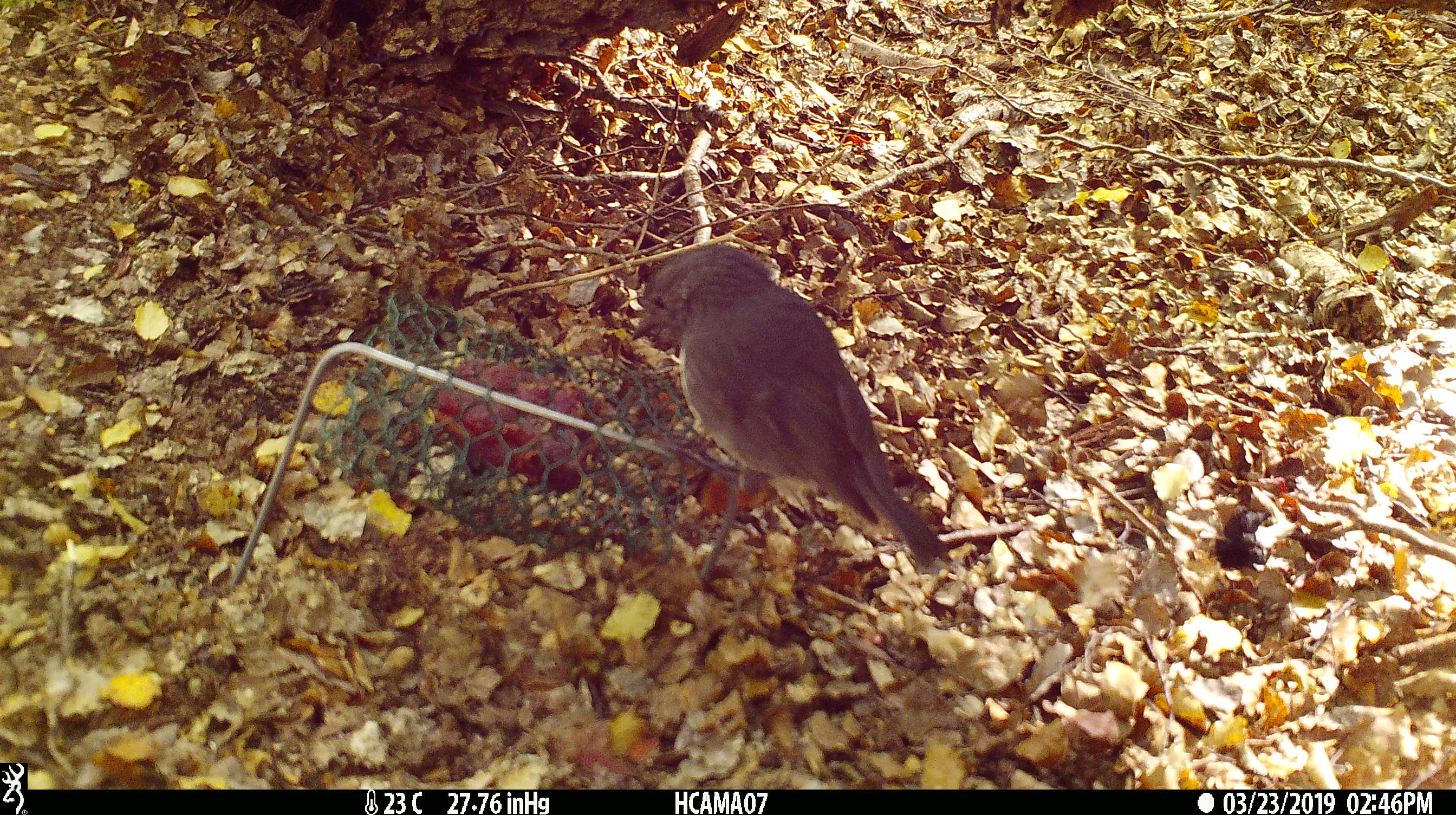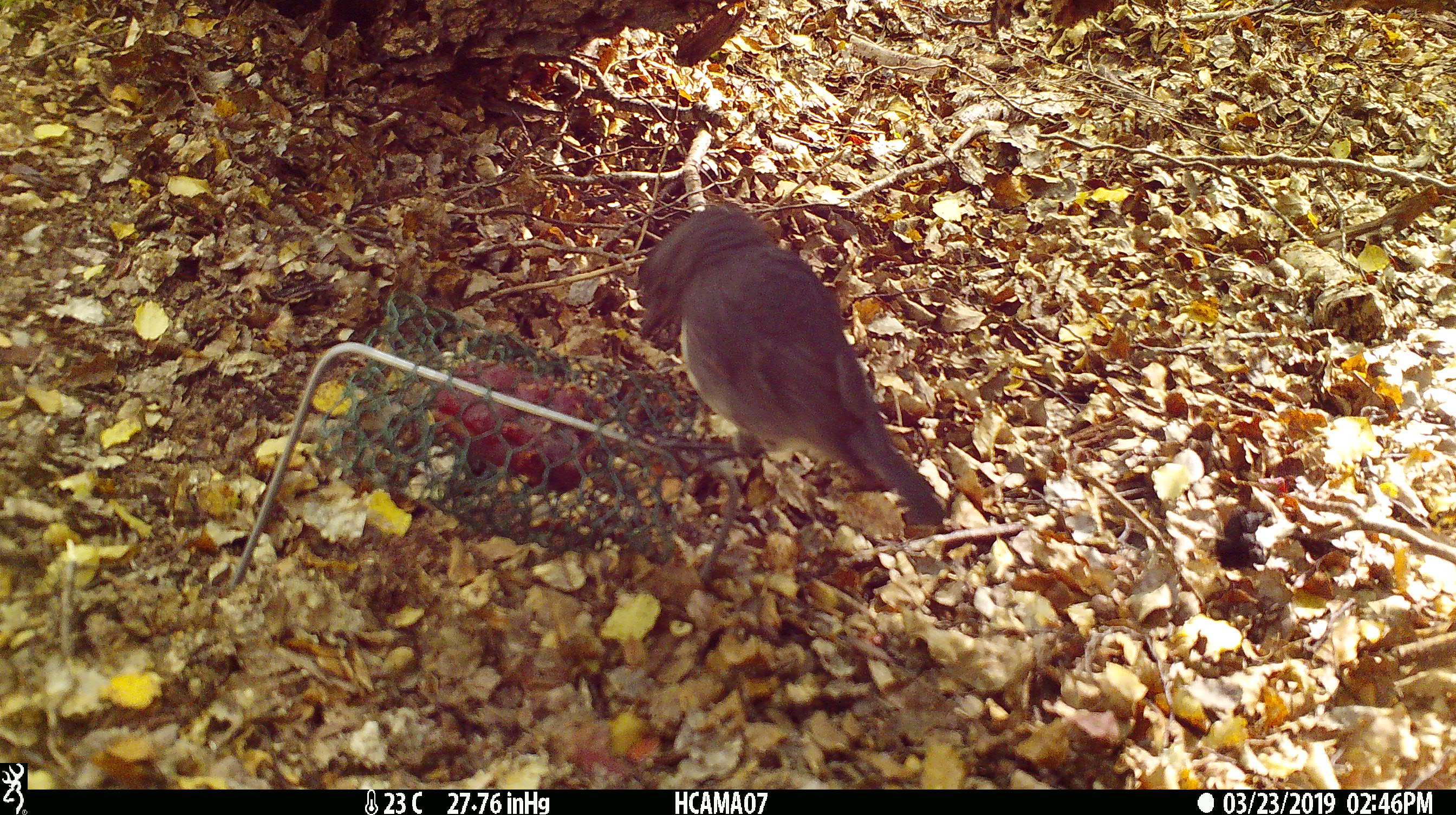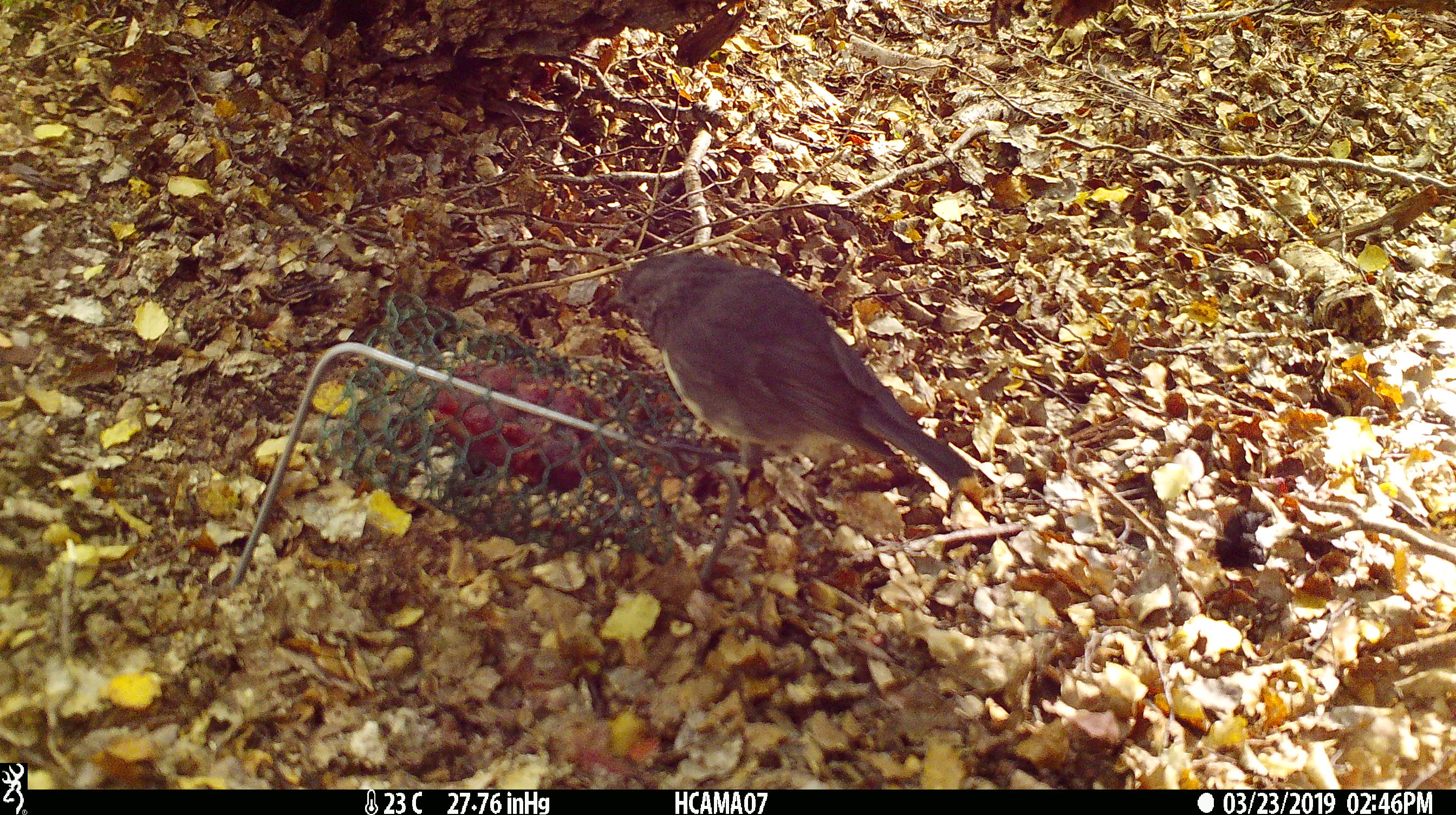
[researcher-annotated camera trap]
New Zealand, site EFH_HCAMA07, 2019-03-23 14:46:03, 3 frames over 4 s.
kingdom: Animalia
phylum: Chordata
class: Aves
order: Passeriformes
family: Petroicidae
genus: Petroica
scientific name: Petroica australis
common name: new zealand robin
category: robin